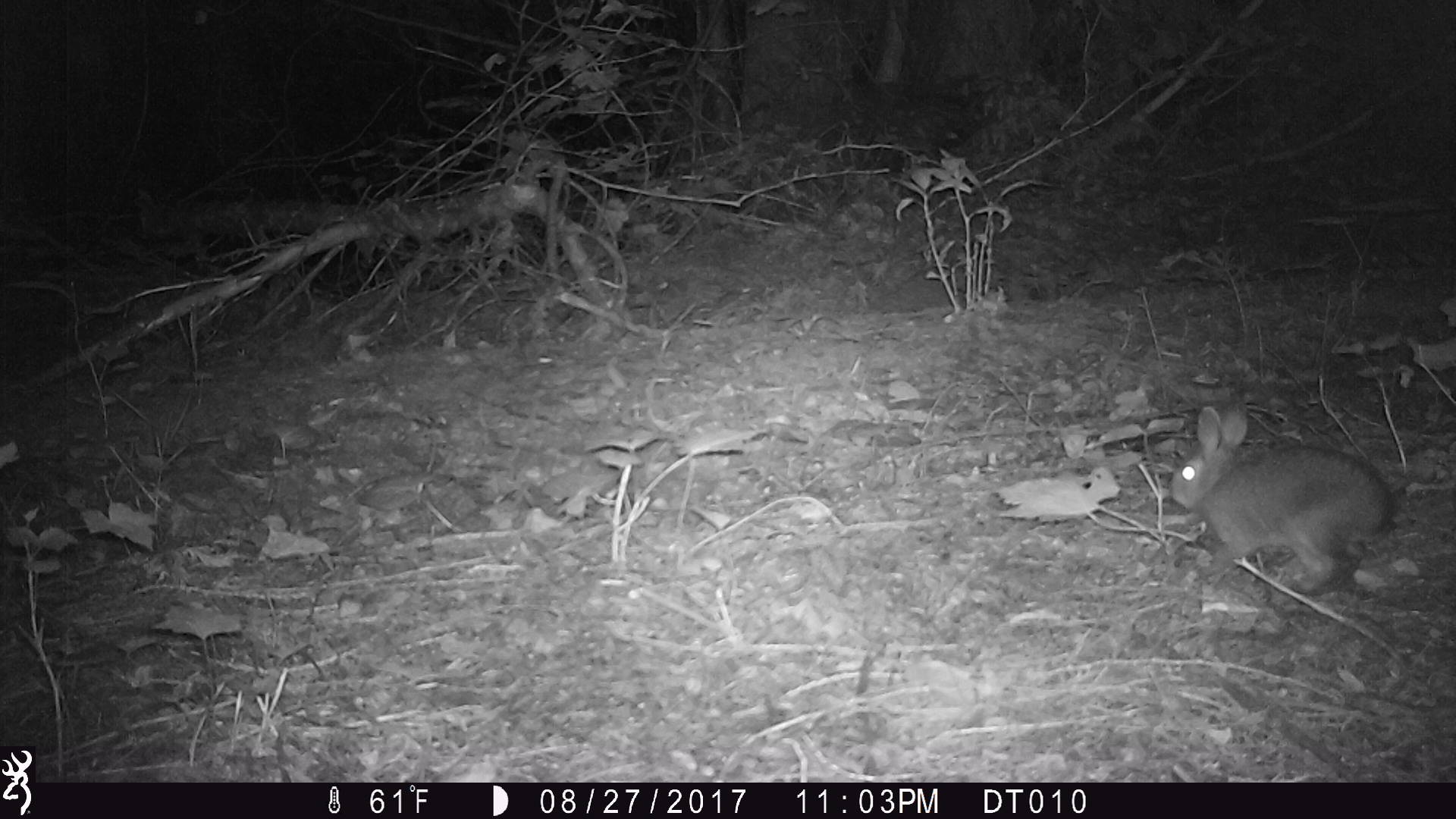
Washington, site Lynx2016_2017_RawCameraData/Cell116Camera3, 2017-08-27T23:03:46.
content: unidentified animal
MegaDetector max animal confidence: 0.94